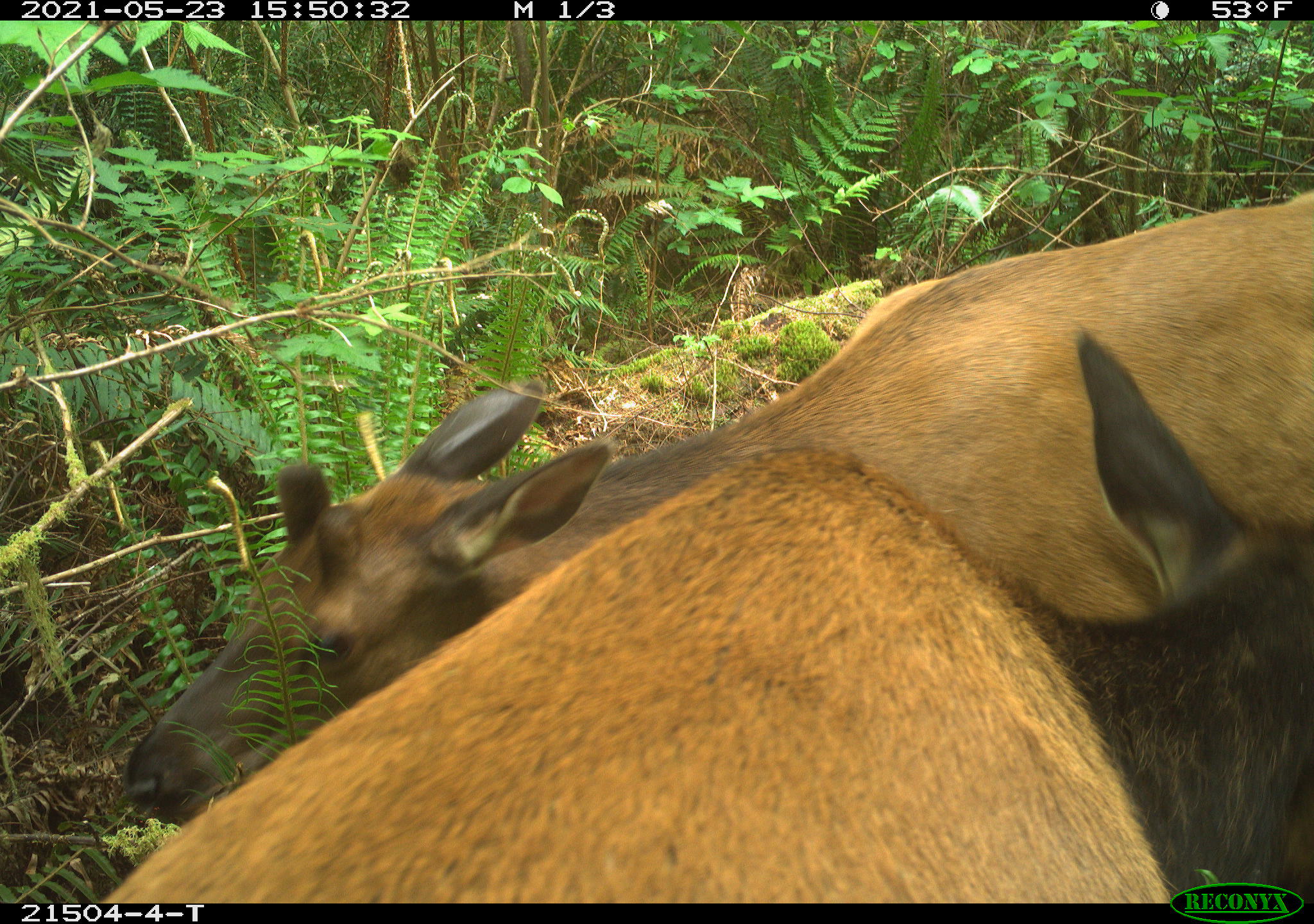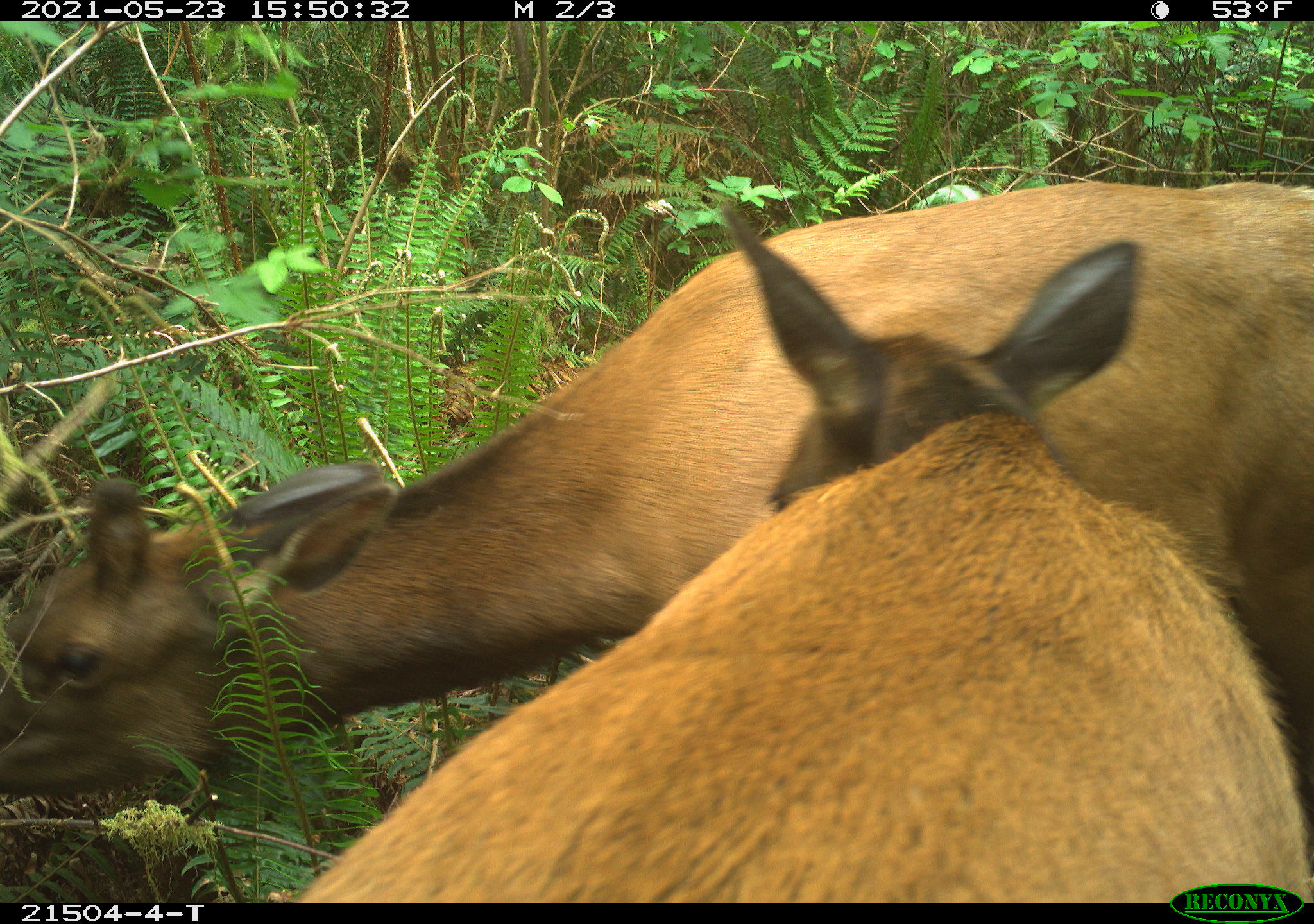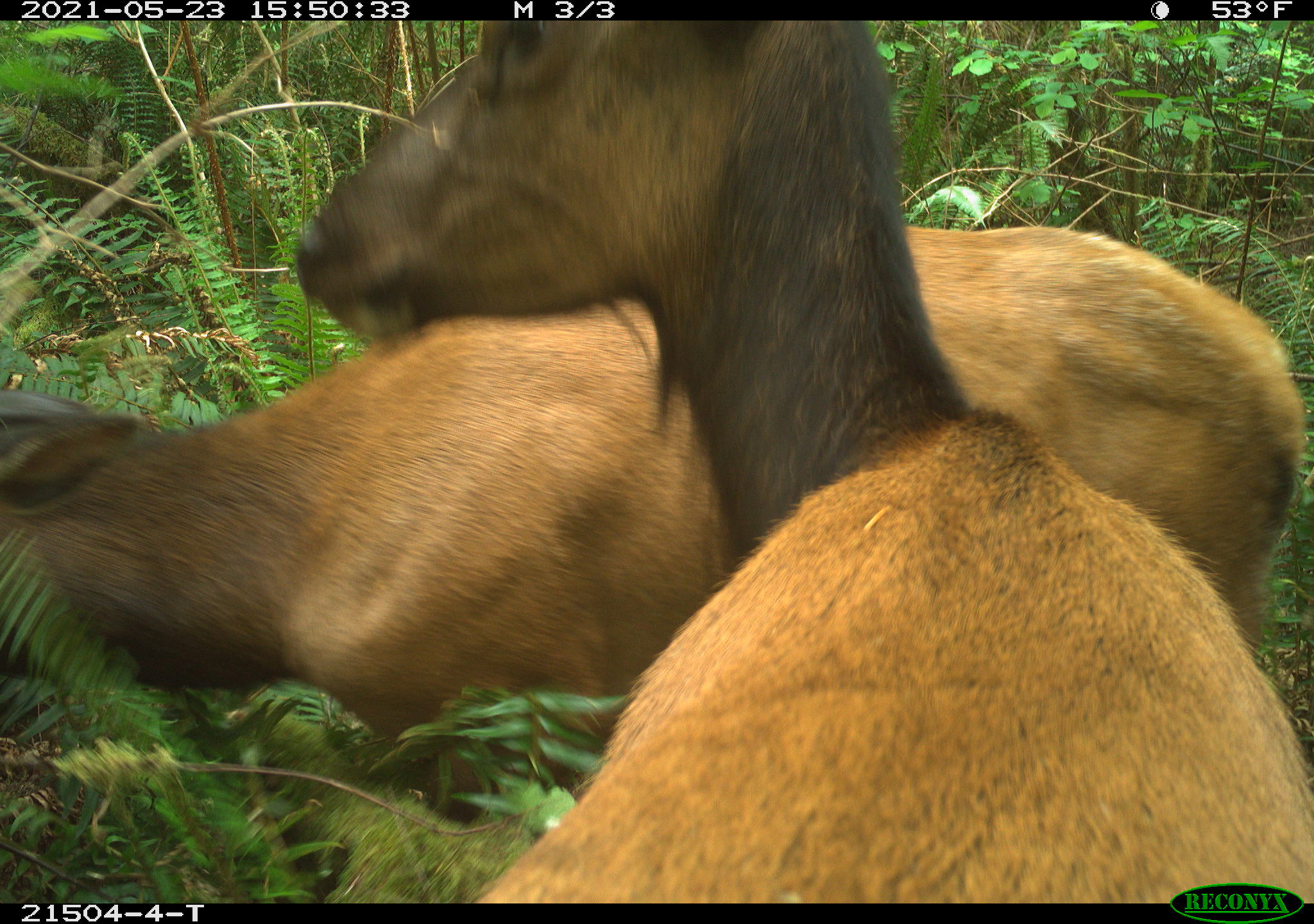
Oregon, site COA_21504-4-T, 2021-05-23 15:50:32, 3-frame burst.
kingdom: Animalia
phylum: Chordata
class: Mammalia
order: Artiodactyla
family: Cervidae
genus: Cervus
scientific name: Cervus canadensis roosevelti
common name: roosevelt elk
Roosevelt elk (Cervus canadensis roosevelti).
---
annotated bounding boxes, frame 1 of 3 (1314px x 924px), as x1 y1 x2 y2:
roosevelt elk: 114 186 1312 839; 124 325 1312 878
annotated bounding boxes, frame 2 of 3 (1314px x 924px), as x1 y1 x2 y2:
roosevelt elk: 1 175 1308 796; 302 197 1308 881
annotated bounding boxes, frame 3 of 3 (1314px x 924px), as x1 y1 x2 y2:
roosevelt elk: 277 24 1311 876; 7 223 1308 814